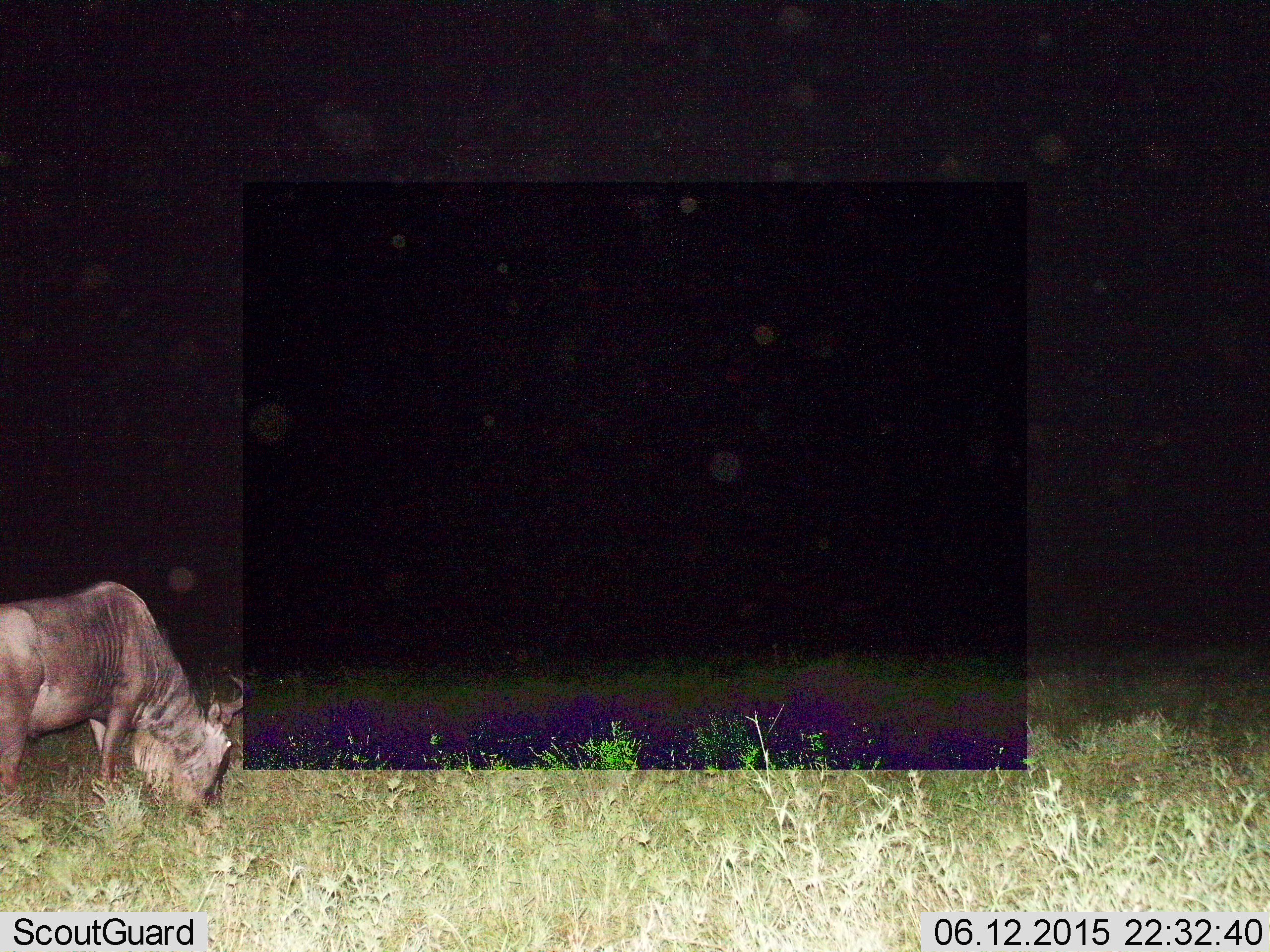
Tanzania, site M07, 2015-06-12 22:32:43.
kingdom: Animalia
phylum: Chordata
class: Mammalia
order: Artiodactyla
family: Bovidae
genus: Connochaetes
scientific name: Connochaetes taurinus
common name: blue wildebeest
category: wildebeest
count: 1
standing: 10%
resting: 0%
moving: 0%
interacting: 0%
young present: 0%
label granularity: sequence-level